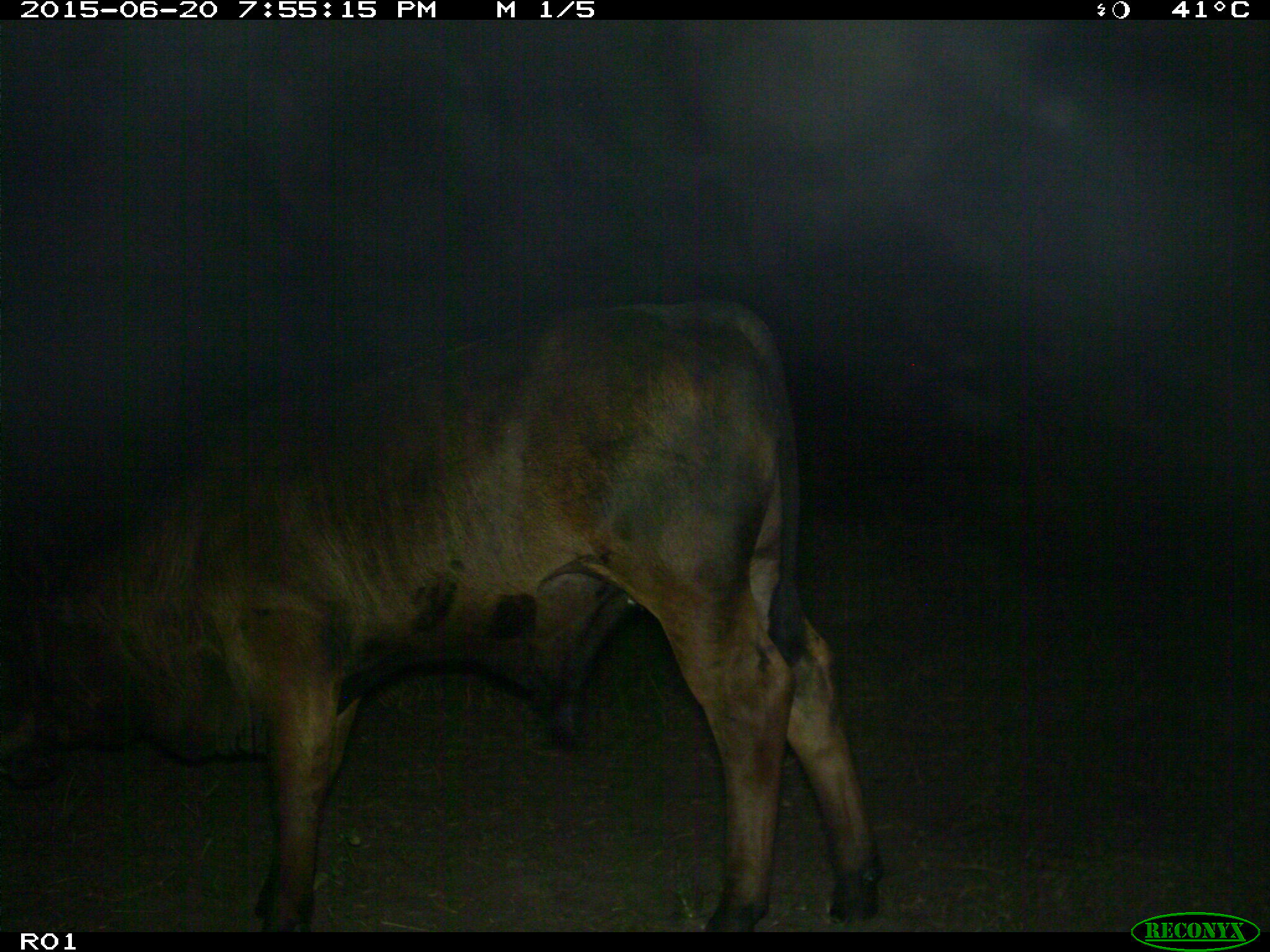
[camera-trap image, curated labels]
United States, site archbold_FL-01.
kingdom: Animalia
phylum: Chordata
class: Mammalia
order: Artiodactyla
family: Bovidae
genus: Bos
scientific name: Bos taurus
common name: domestic cow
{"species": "Bos taurus (domestic cow)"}